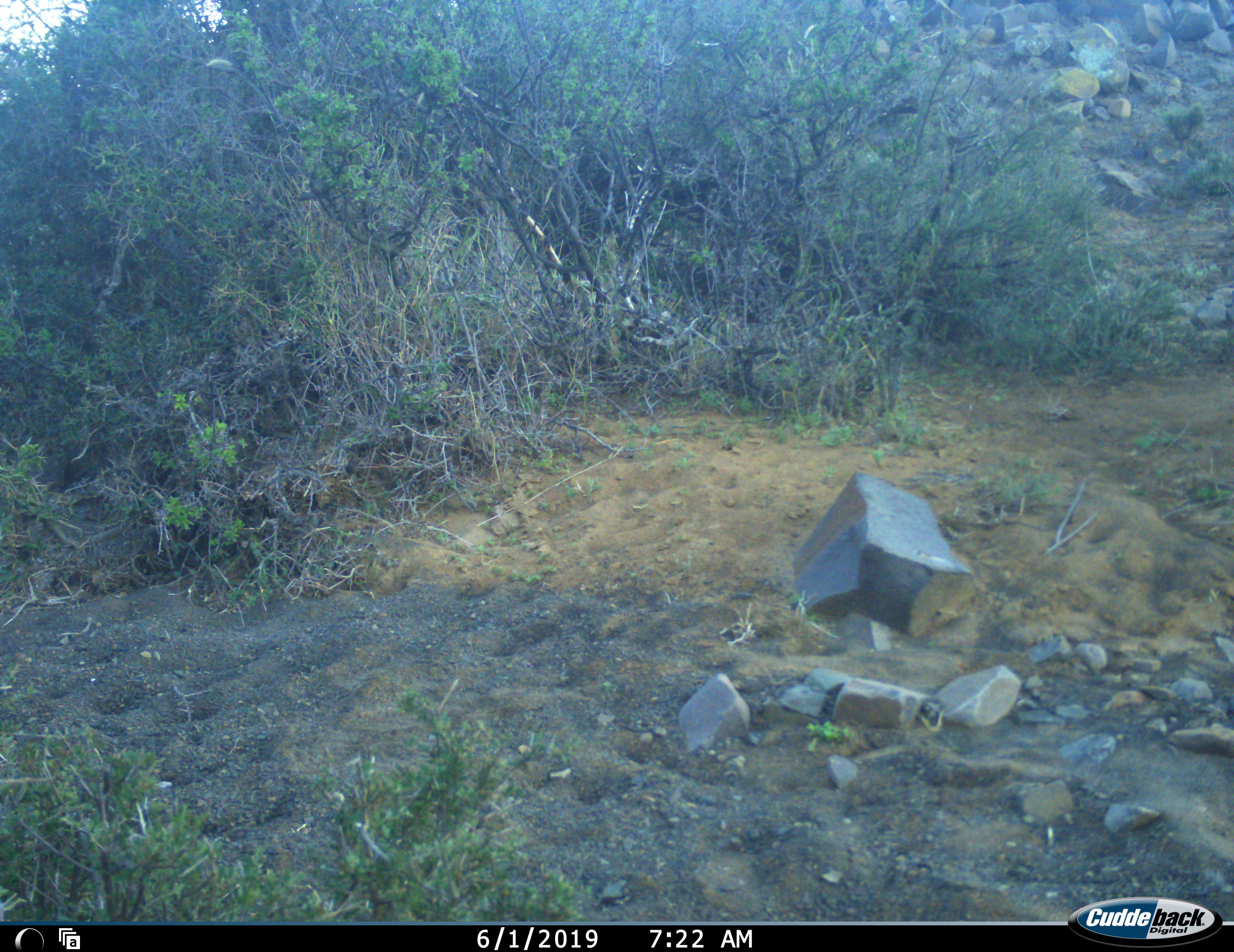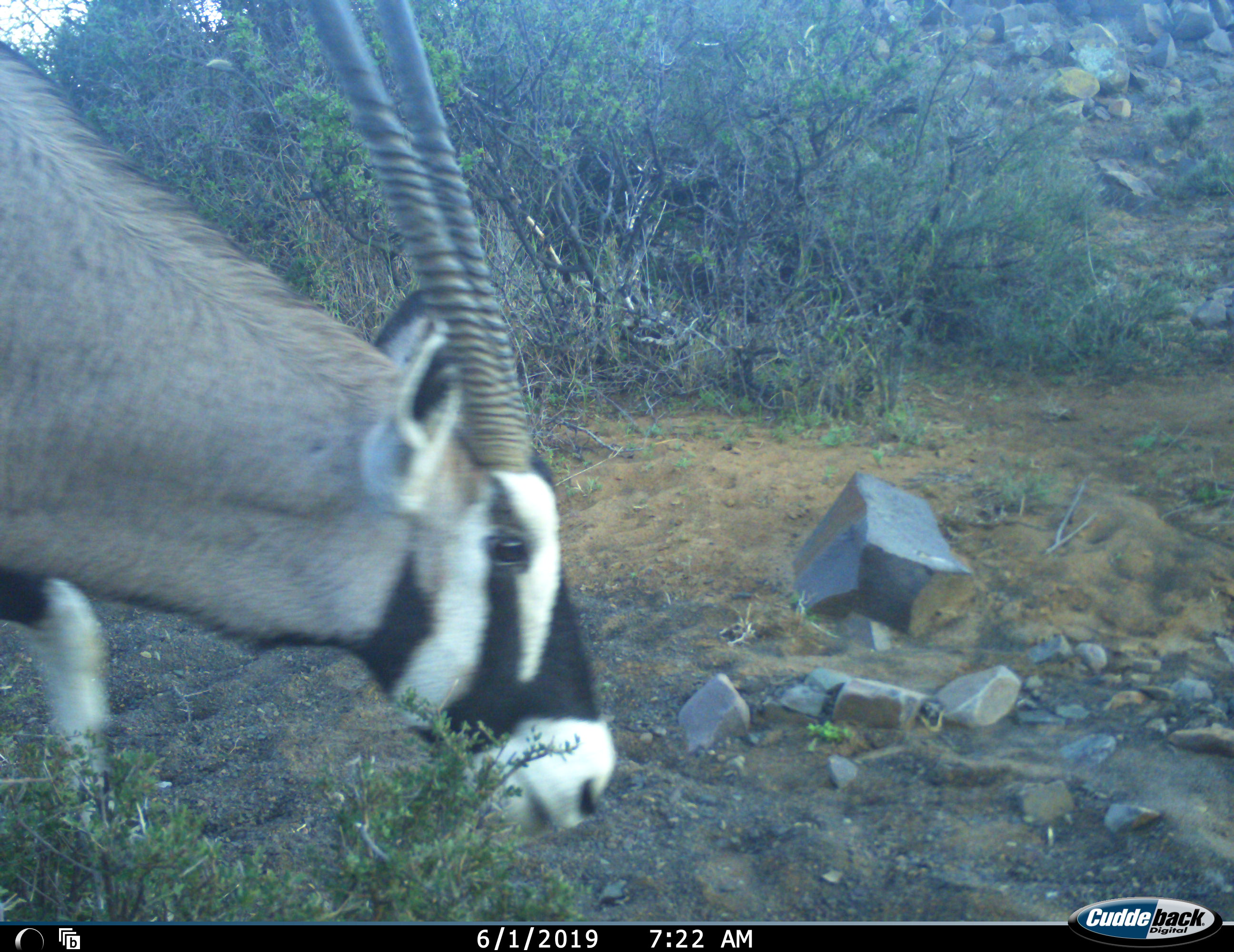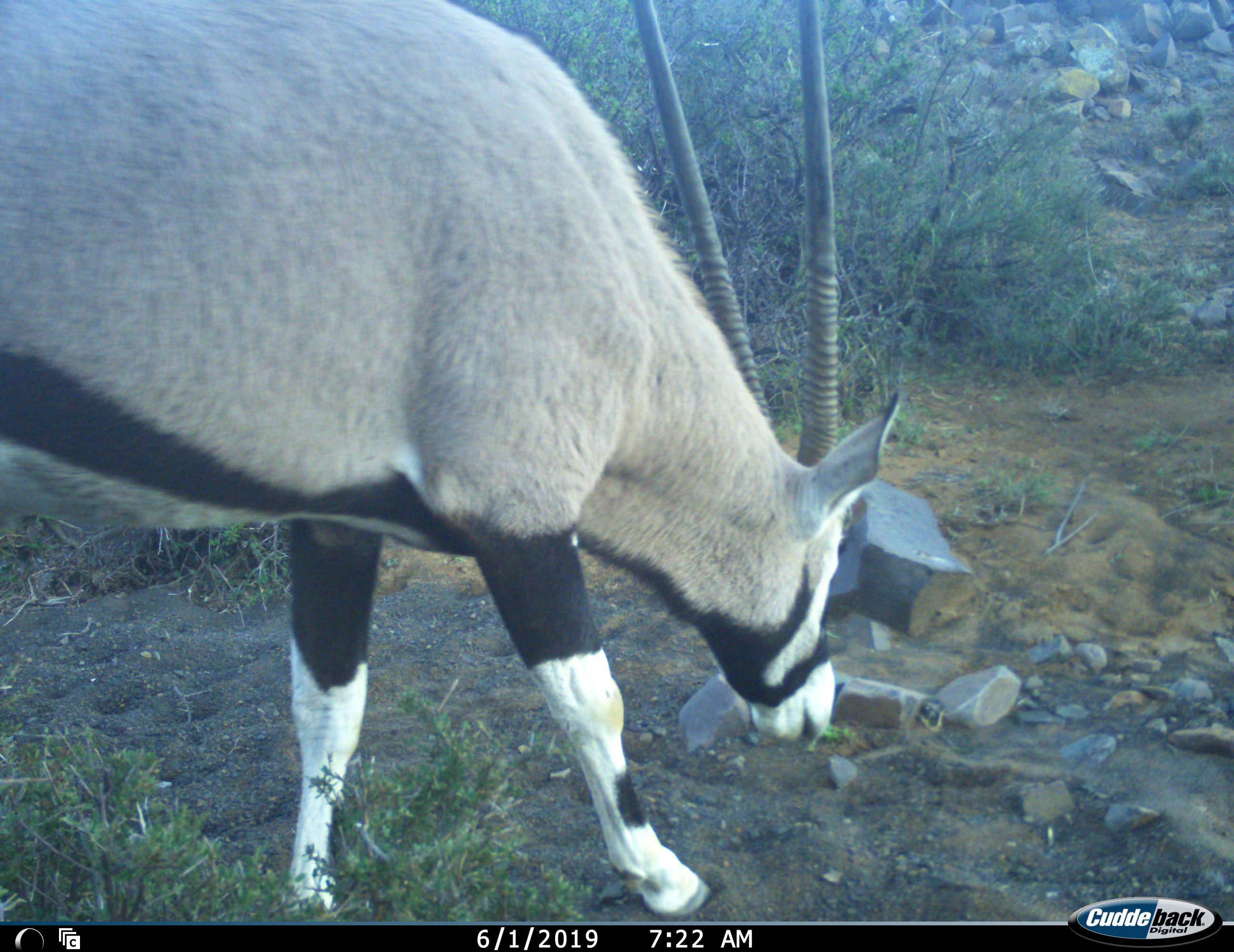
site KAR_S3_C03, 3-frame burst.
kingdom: Animalia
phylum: Chordata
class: Mammalia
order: Artiodactyla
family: Bovidae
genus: Oryx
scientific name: Oryx gazella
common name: gemsbok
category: oryx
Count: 1.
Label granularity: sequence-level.